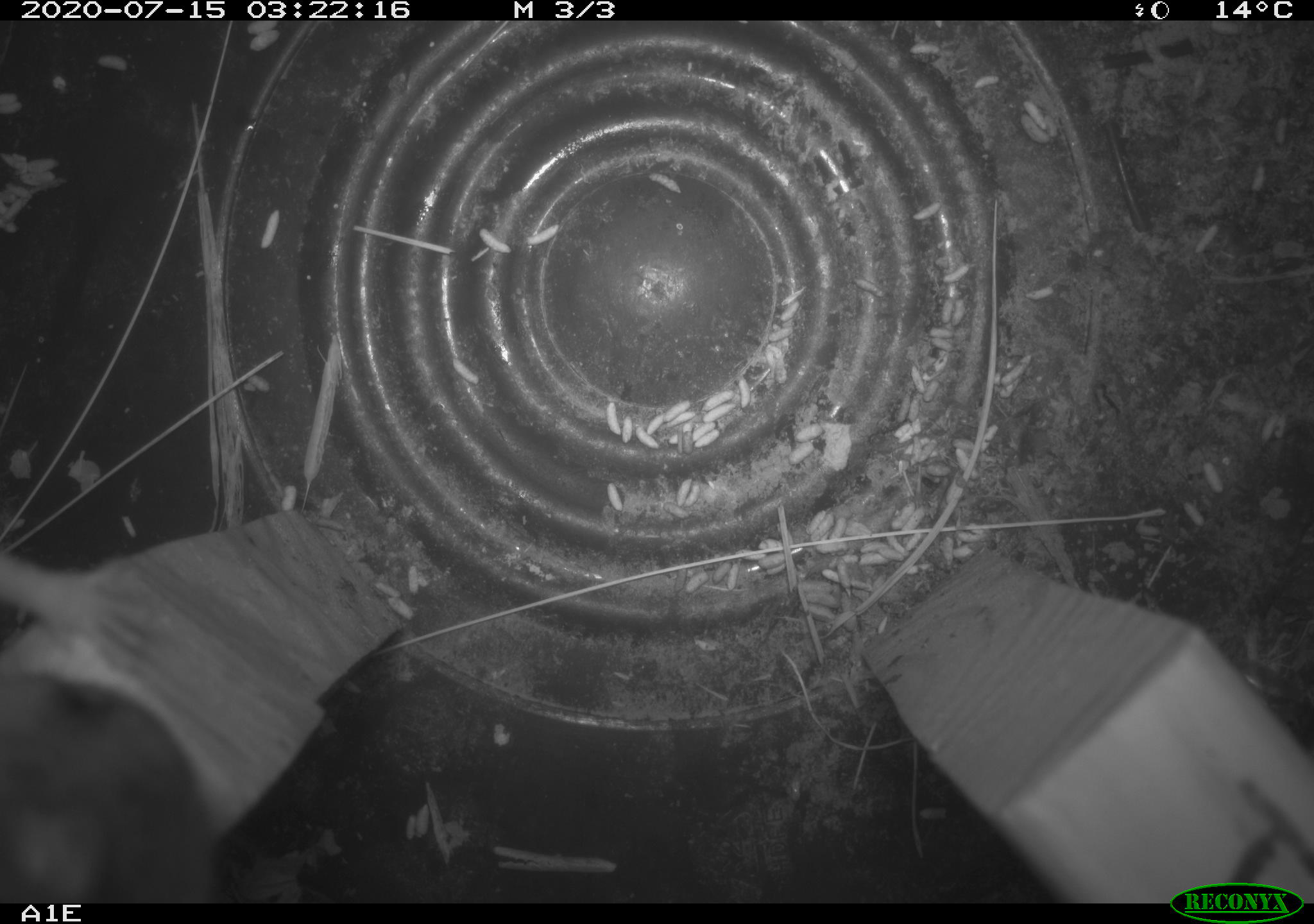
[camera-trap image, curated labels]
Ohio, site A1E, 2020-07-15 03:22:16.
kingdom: Animalia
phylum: Chordata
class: Mammalia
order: Rodentia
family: Cricetidae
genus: Peromyscus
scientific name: Peromyscus leucopus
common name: white-footed mouse